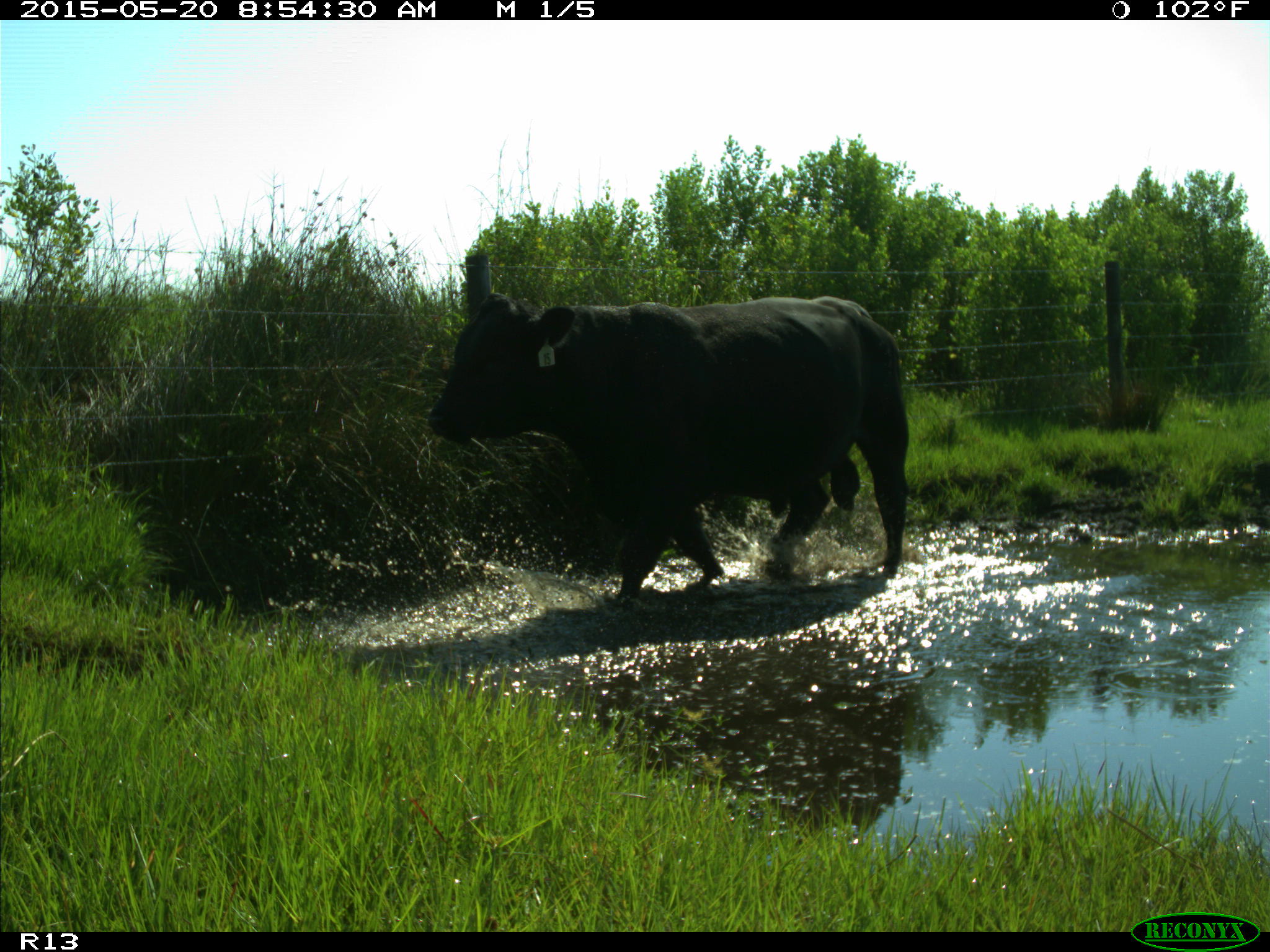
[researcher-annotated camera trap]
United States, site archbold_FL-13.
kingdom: Animalia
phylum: Chordata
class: Mammalia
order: Artiodactyla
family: Bovidae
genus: Bos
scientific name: Bos taurus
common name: domestic cow